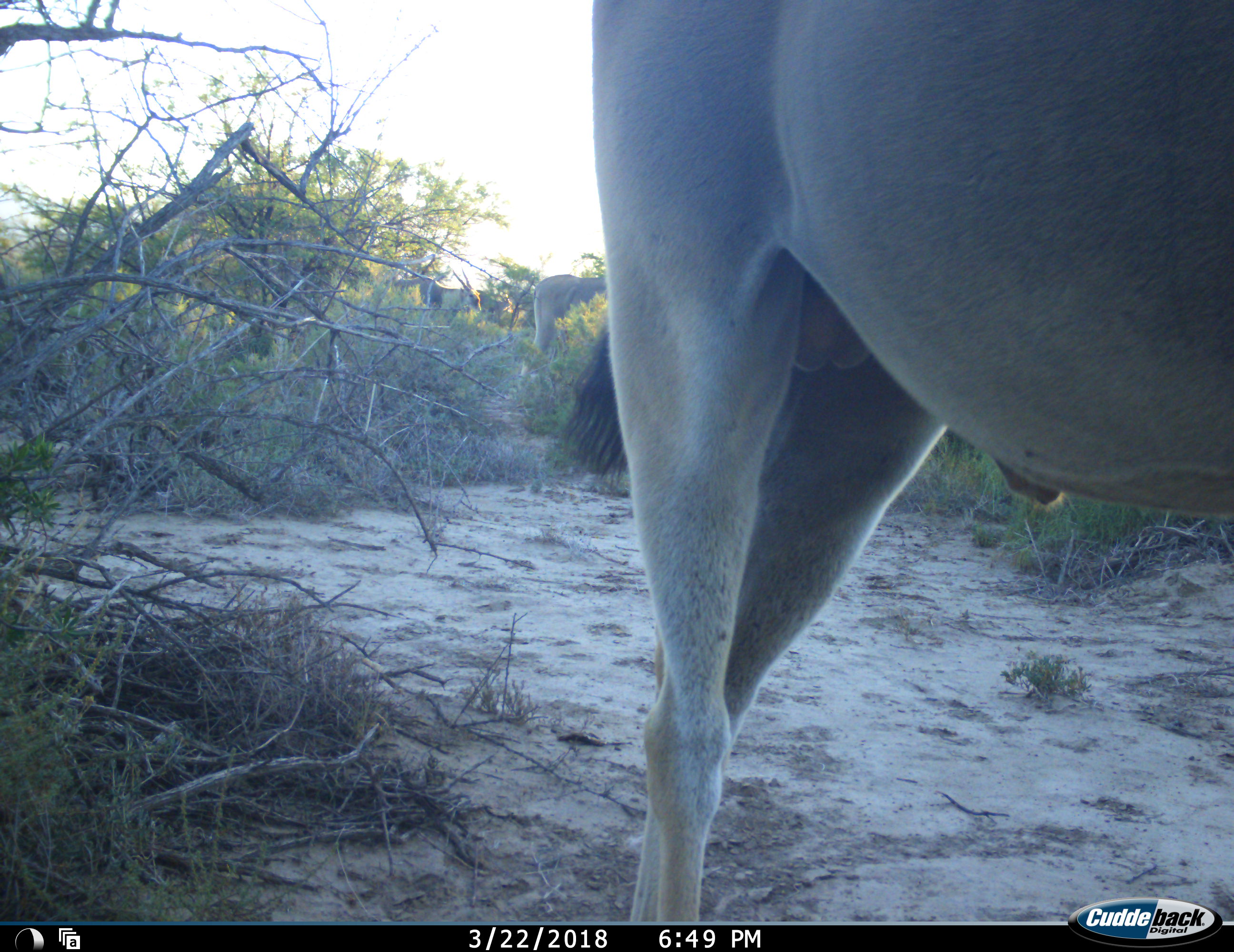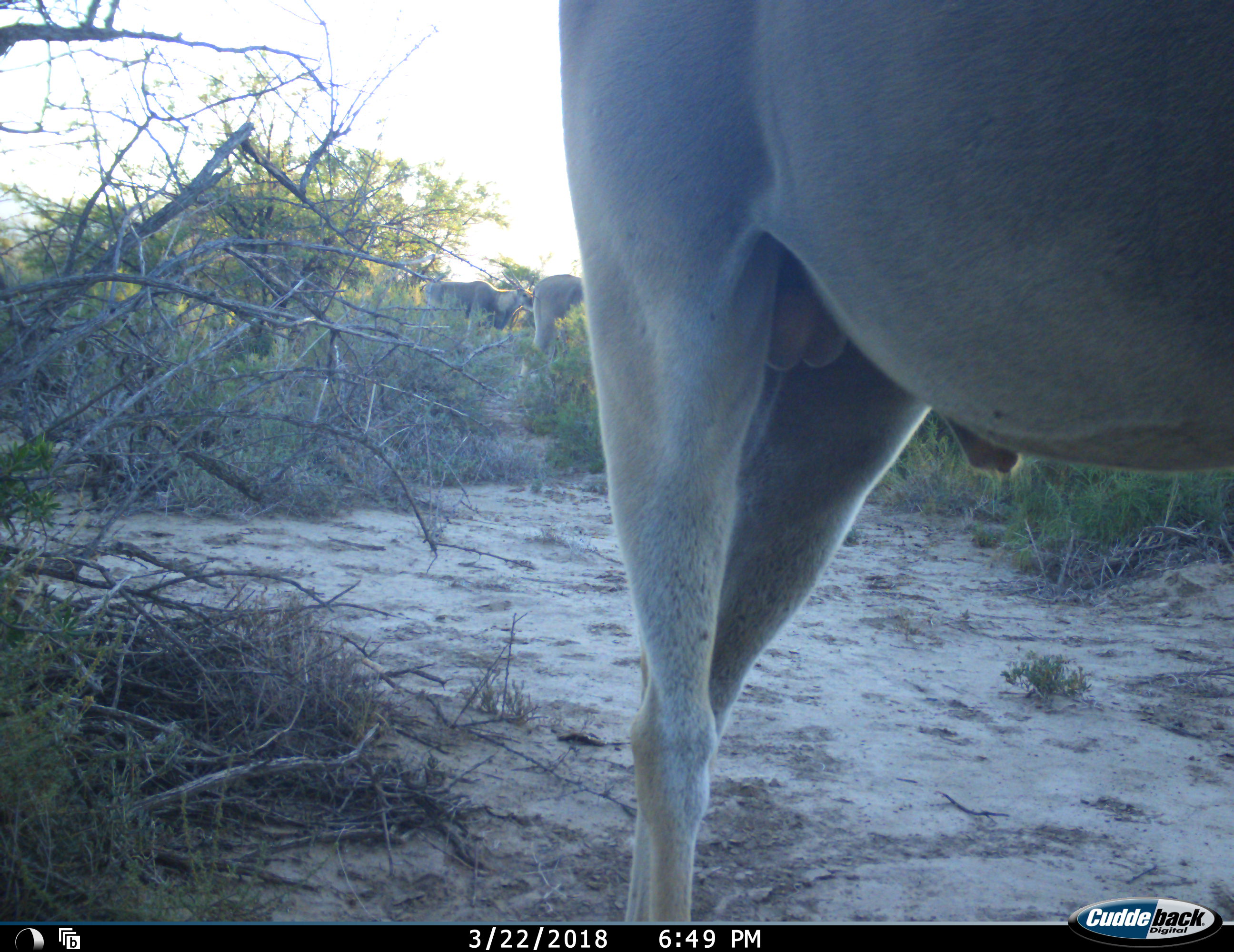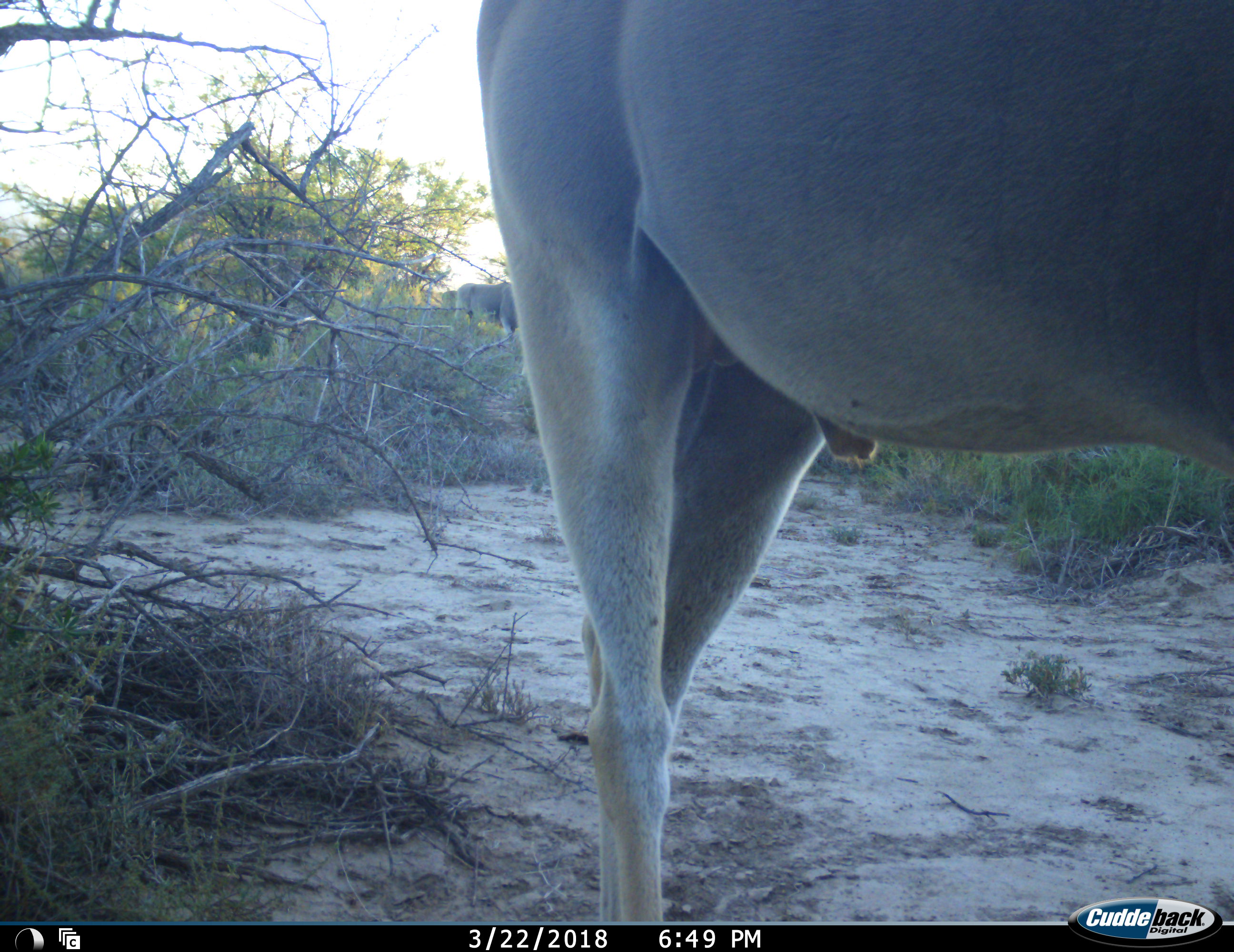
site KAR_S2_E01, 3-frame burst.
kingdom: Animalia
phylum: Chordata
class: Mammalia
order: Artiodactyla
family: Bovidae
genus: Tragelaphus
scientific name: Tragelaphus oryx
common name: eland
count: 3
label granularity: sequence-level